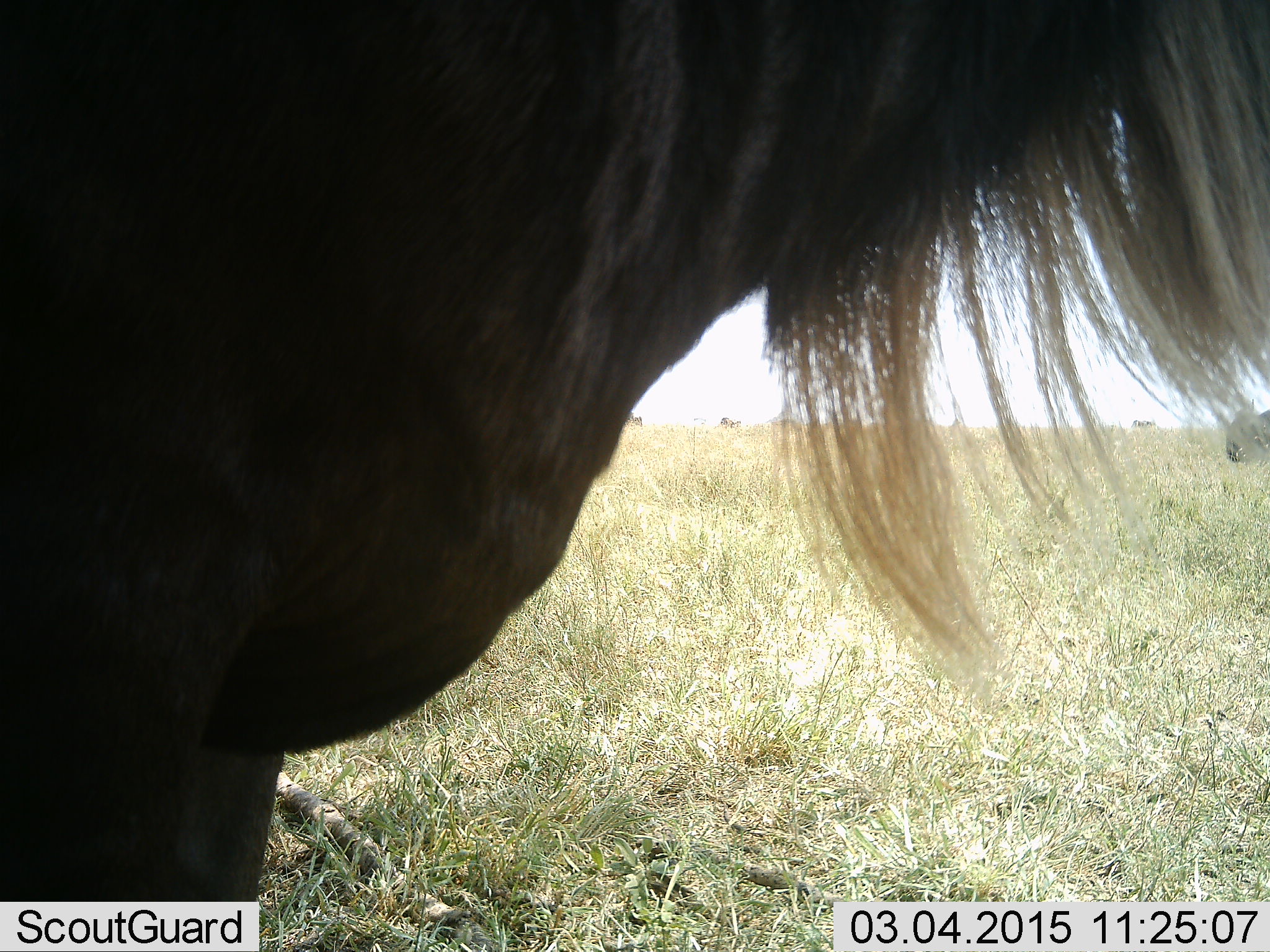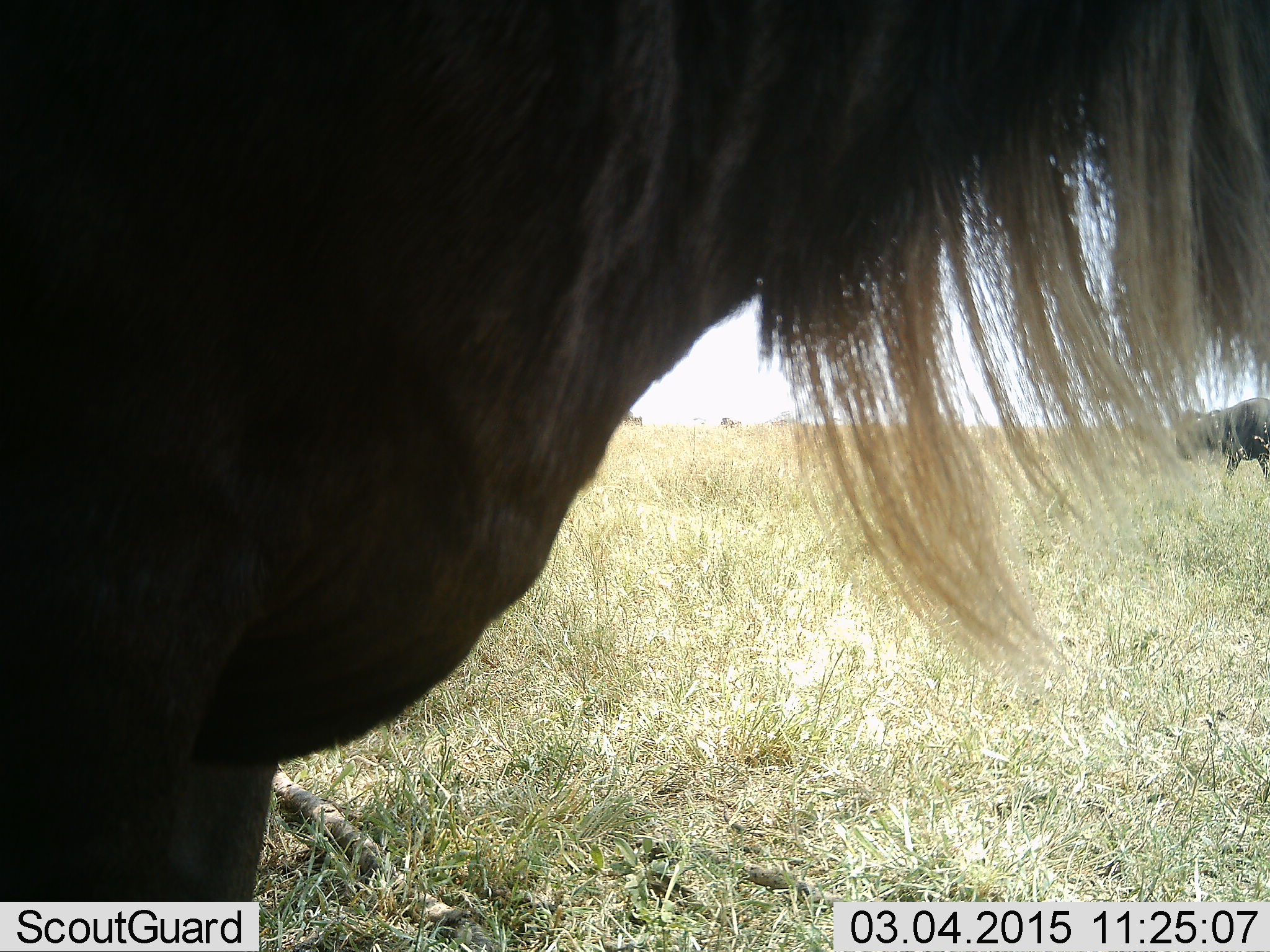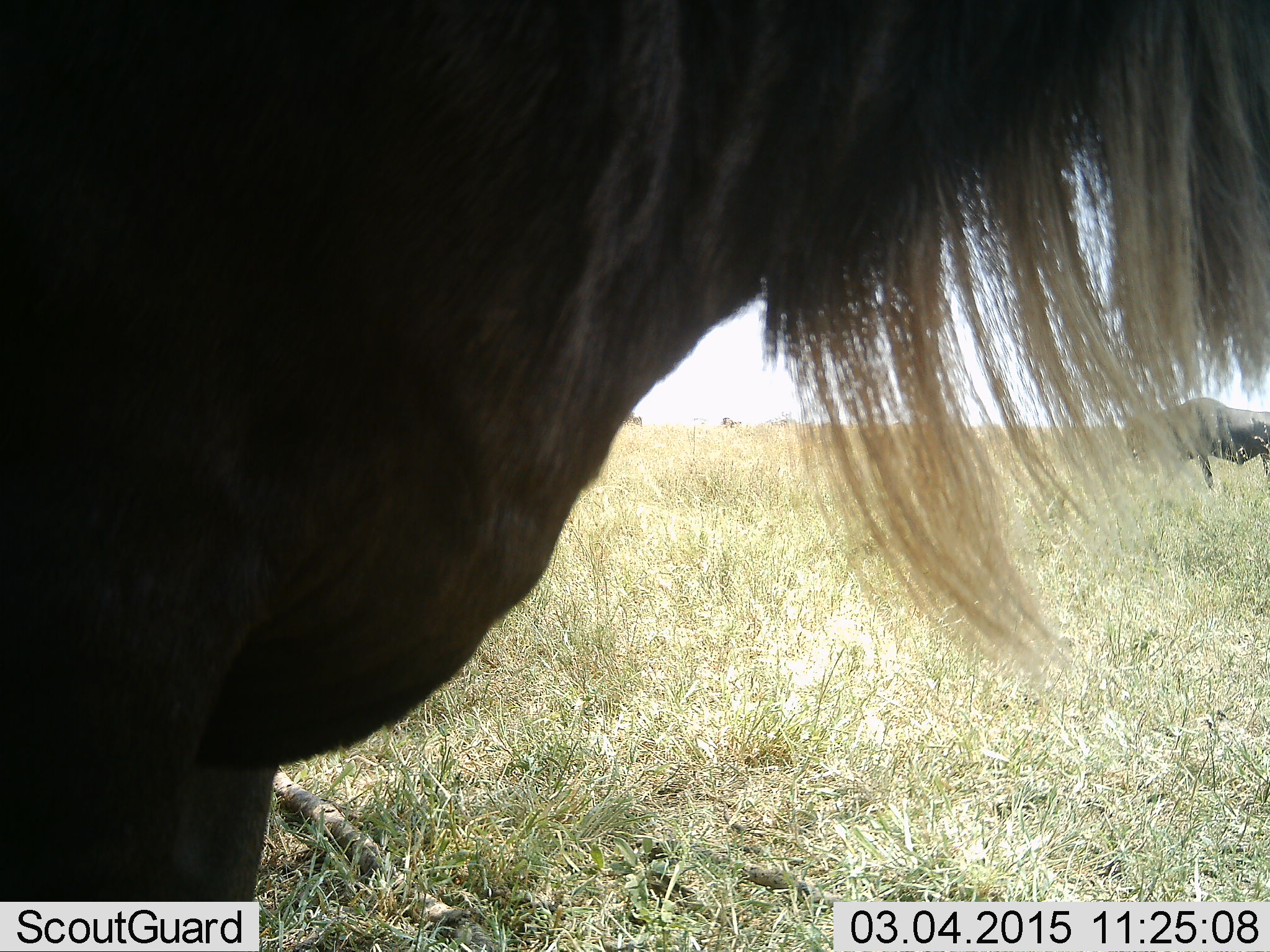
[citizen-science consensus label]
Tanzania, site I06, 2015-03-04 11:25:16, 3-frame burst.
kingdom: Animalia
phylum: Chordata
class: Mammalia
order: Artiodactyla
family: Bovidae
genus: Connochaetes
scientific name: Connochaetes taurinus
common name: blue wildebeest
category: wildebeest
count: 2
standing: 70%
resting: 0%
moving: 90%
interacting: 0%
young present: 0%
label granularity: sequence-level